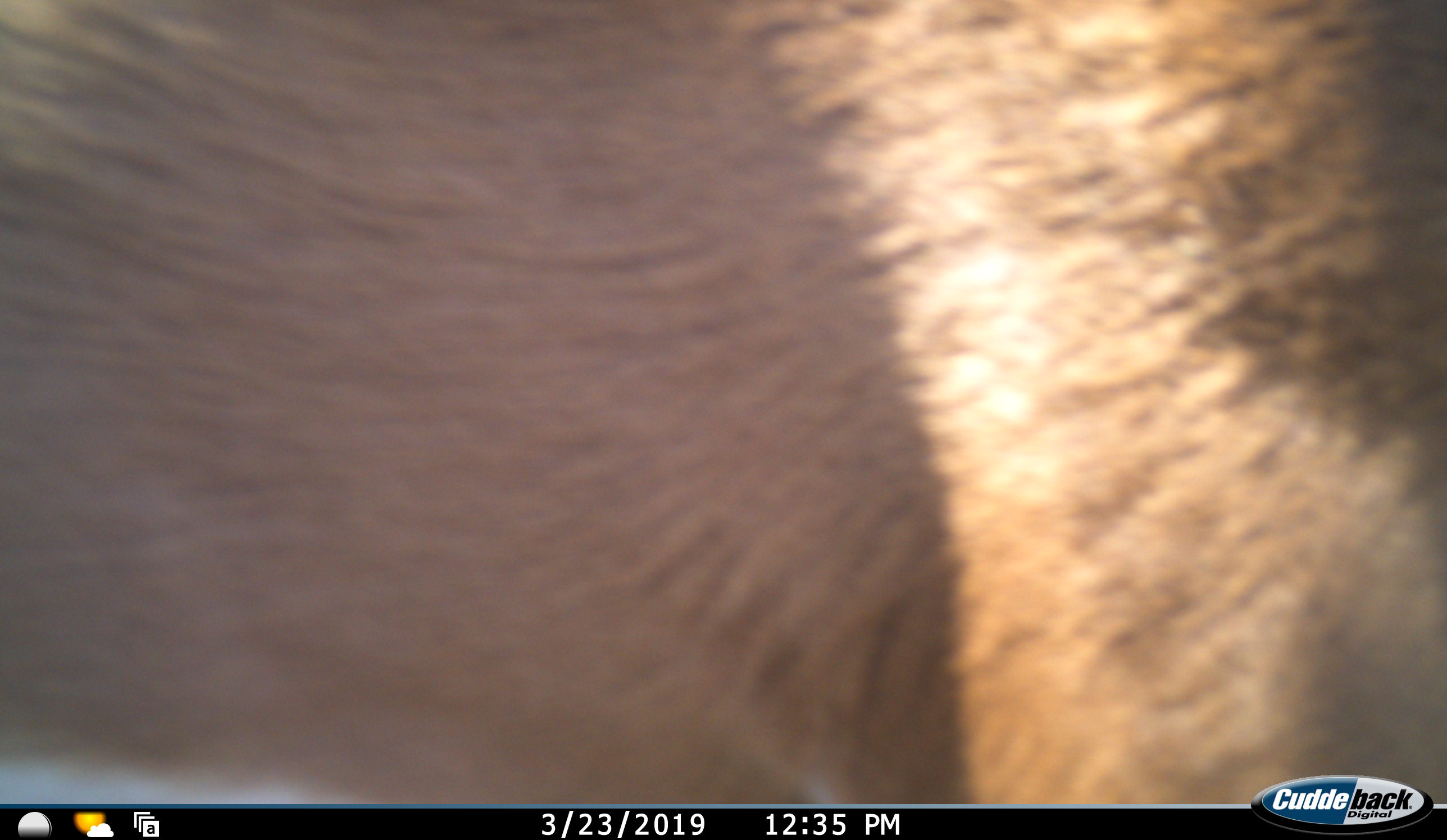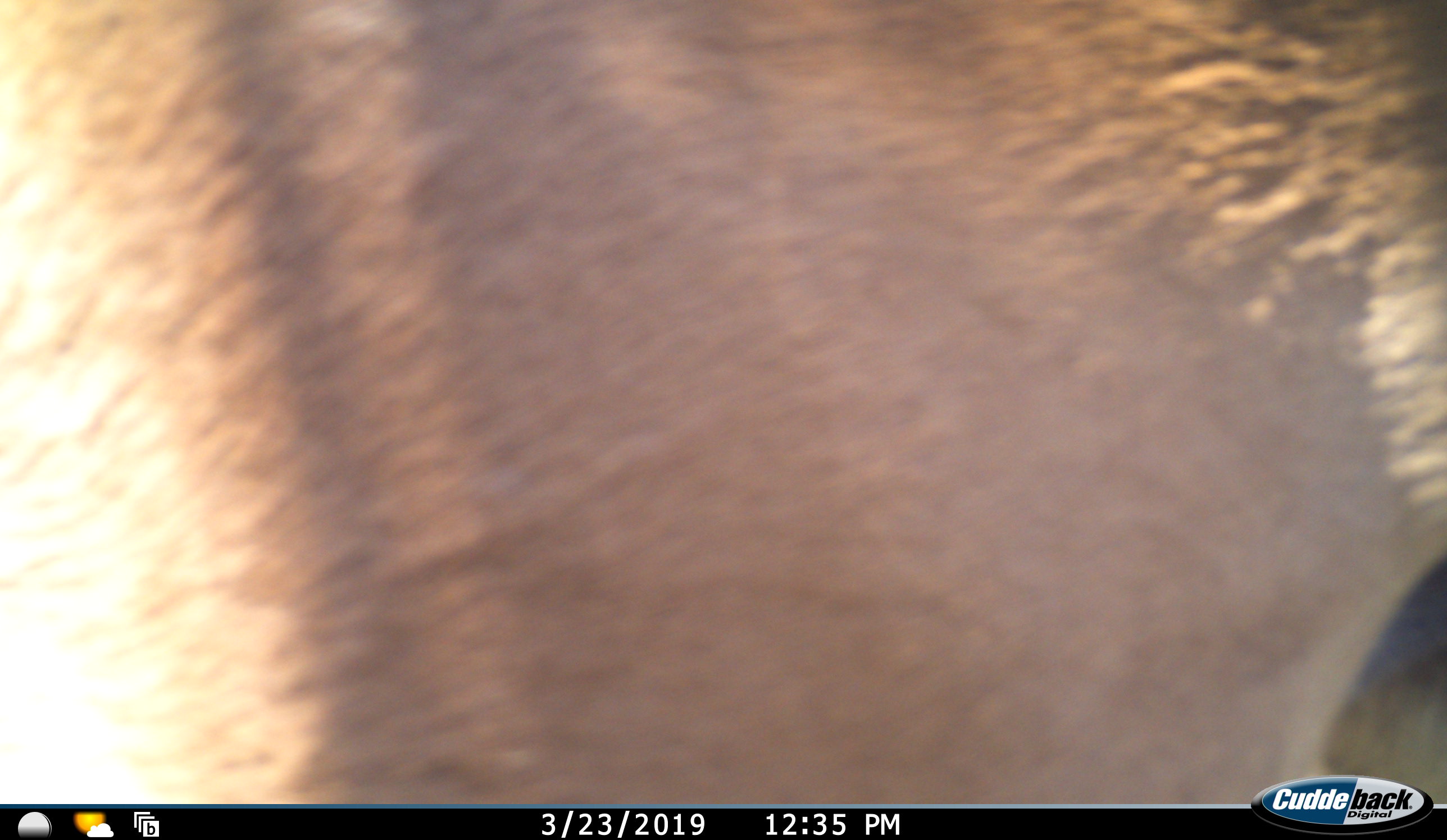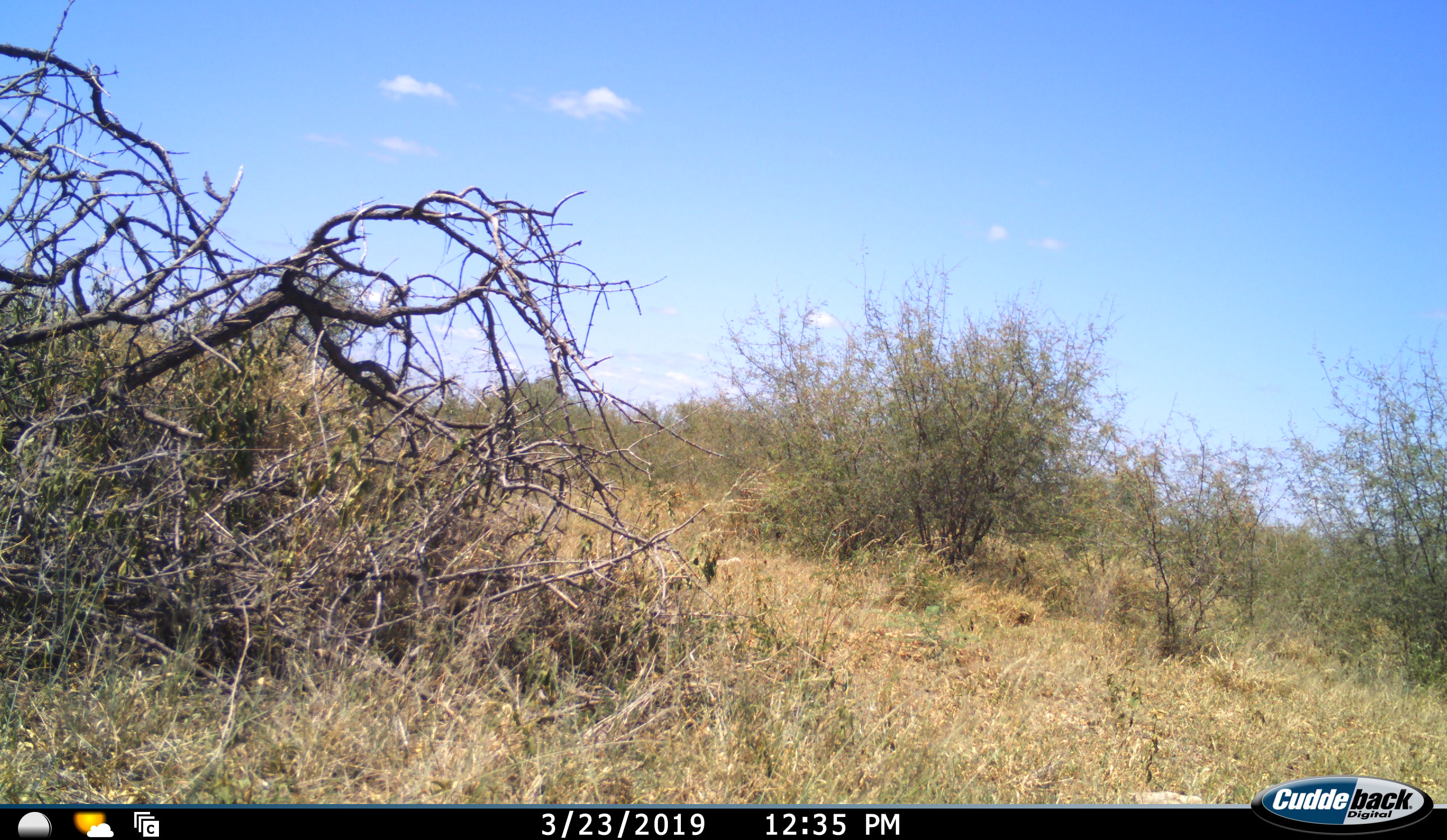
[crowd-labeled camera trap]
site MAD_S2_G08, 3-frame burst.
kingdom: Animalia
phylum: Chordata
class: Mammalia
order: Artiodactyla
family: Bovidae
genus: Aepyceros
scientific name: Aepyceros melampus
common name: impala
Impala (Aepyceros melampus), count 1. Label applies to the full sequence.